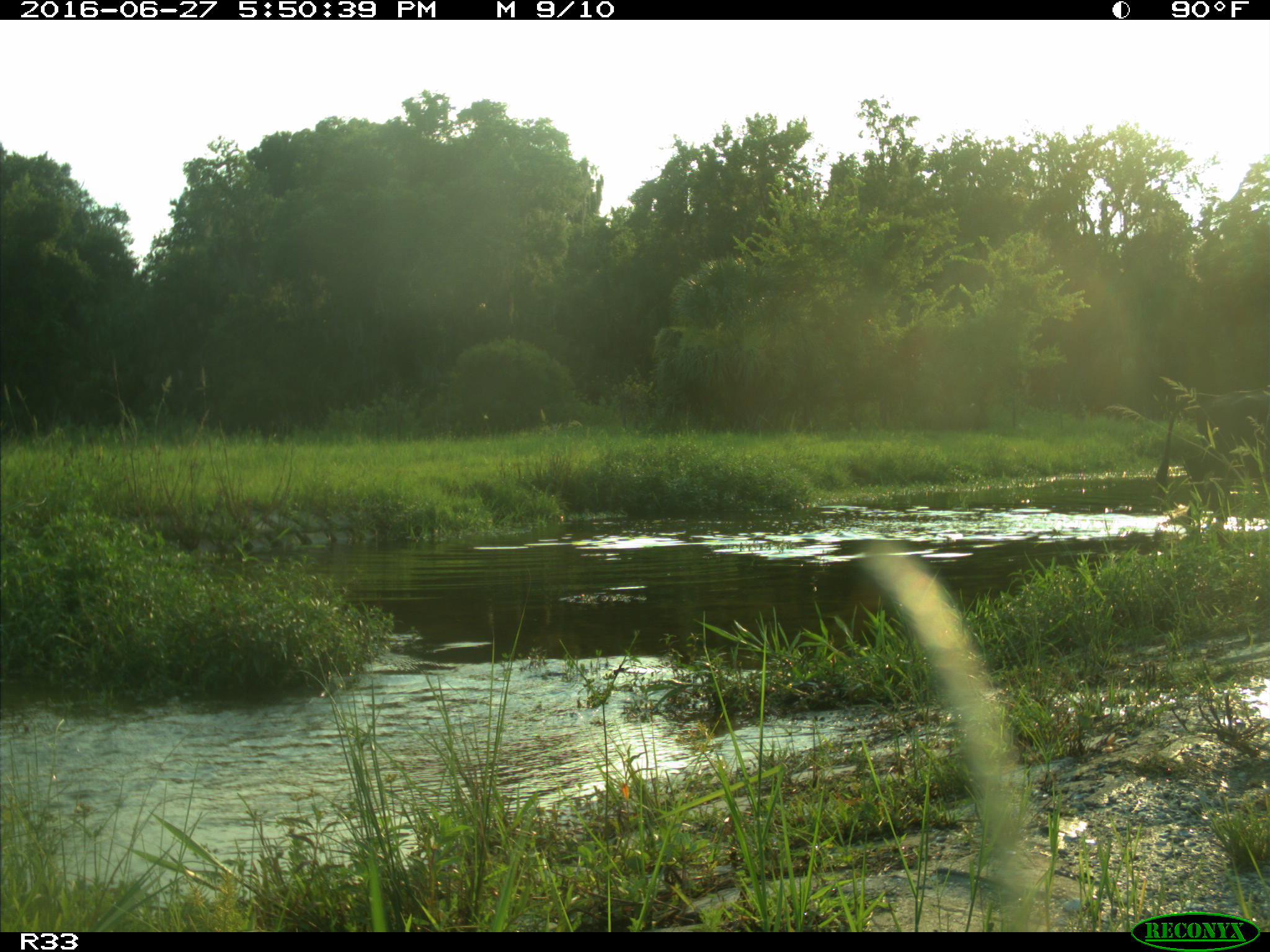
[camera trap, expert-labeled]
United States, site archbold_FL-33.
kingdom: Animalia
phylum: Chordata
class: Mammalia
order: Artiodactyla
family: Bovidae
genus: Bos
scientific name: Bos taurus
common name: domestic cow